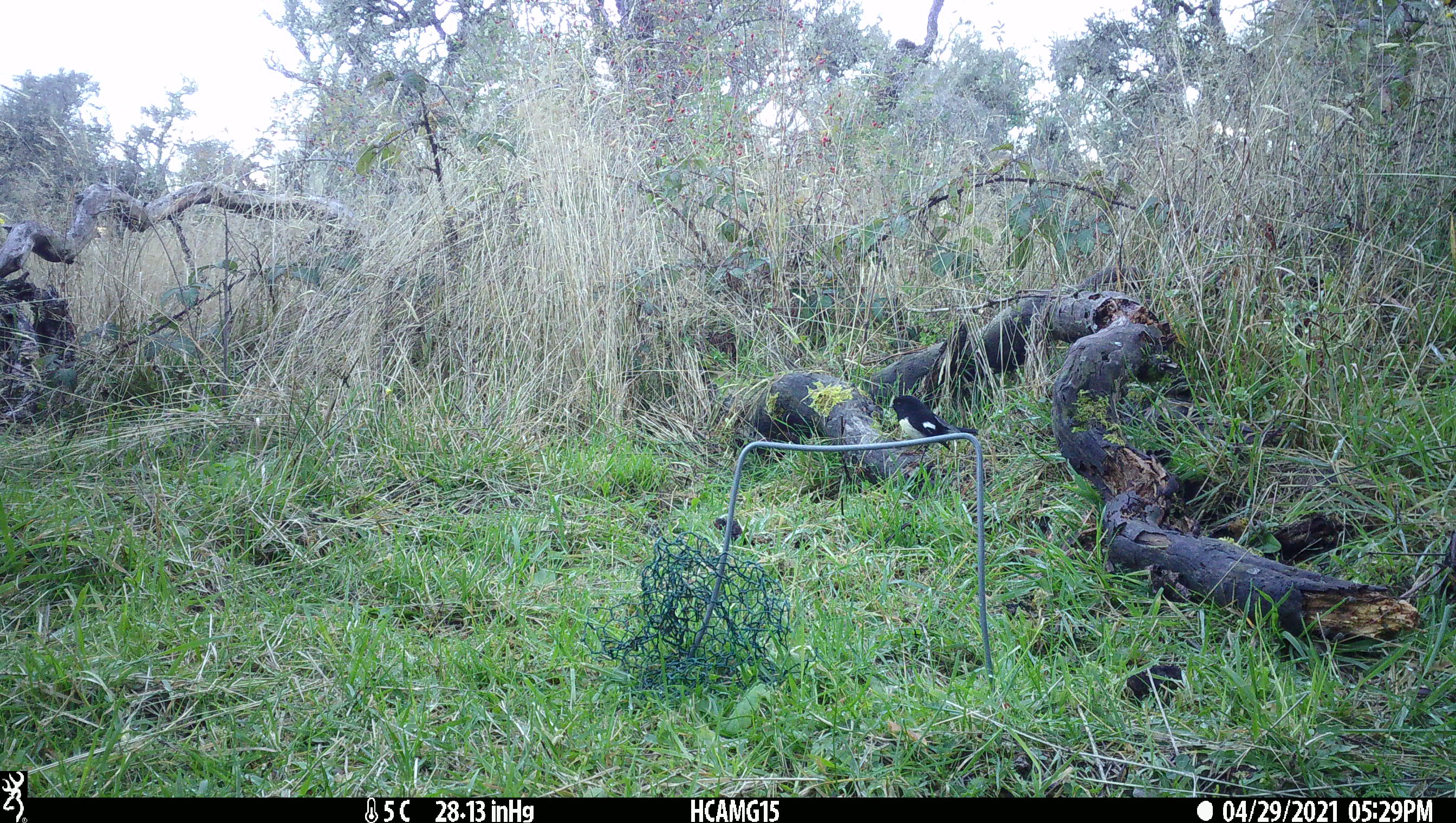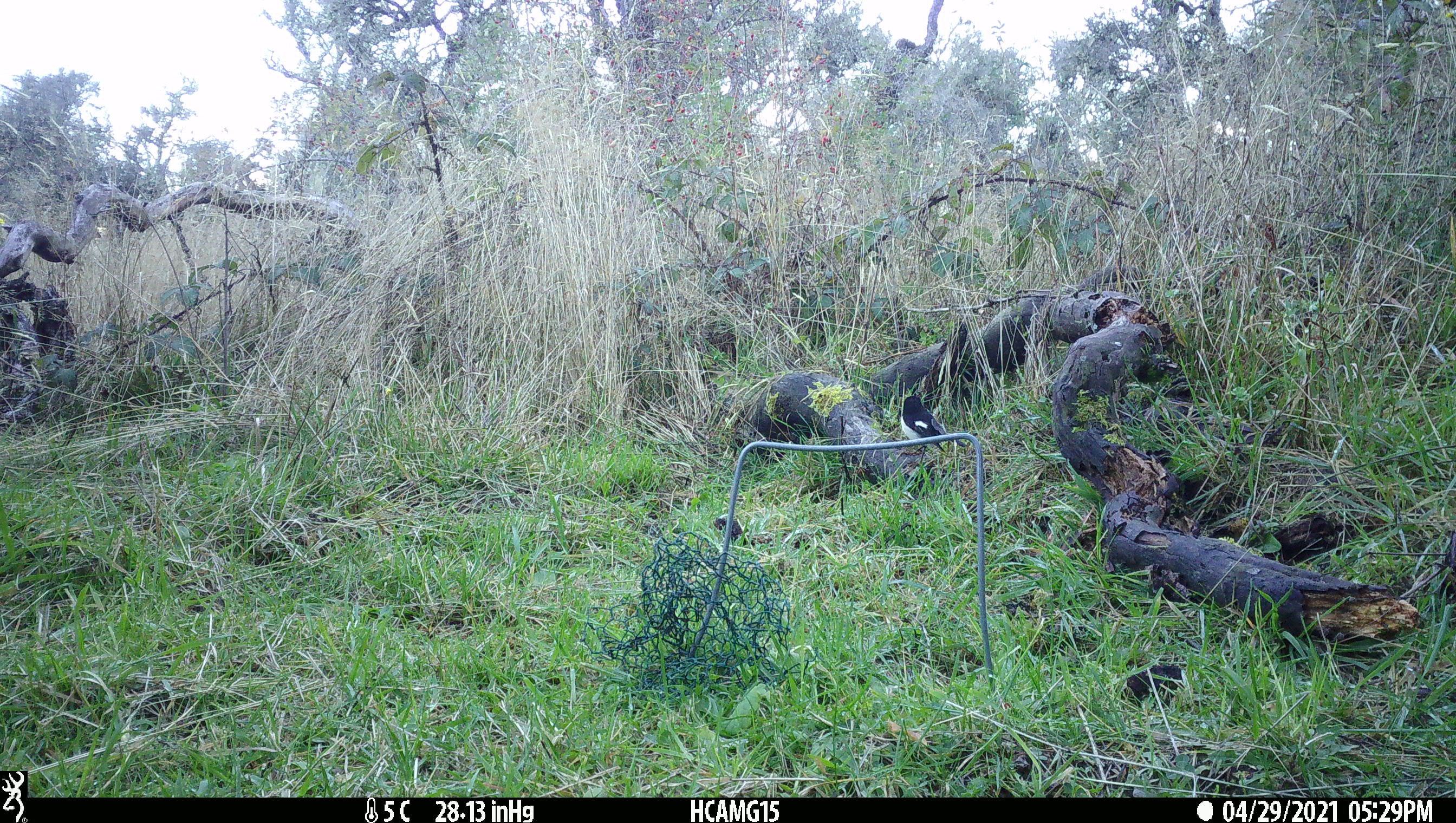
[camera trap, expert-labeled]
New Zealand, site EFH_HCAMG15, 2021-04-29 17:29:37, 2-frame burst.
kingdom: Animalia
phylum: Chordata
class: Aves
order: Passeriformes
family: Petroicidae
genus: Petroica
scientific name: Petroica macrocephala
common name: tomtit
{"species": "tomtit (Petroica macrocephala)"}